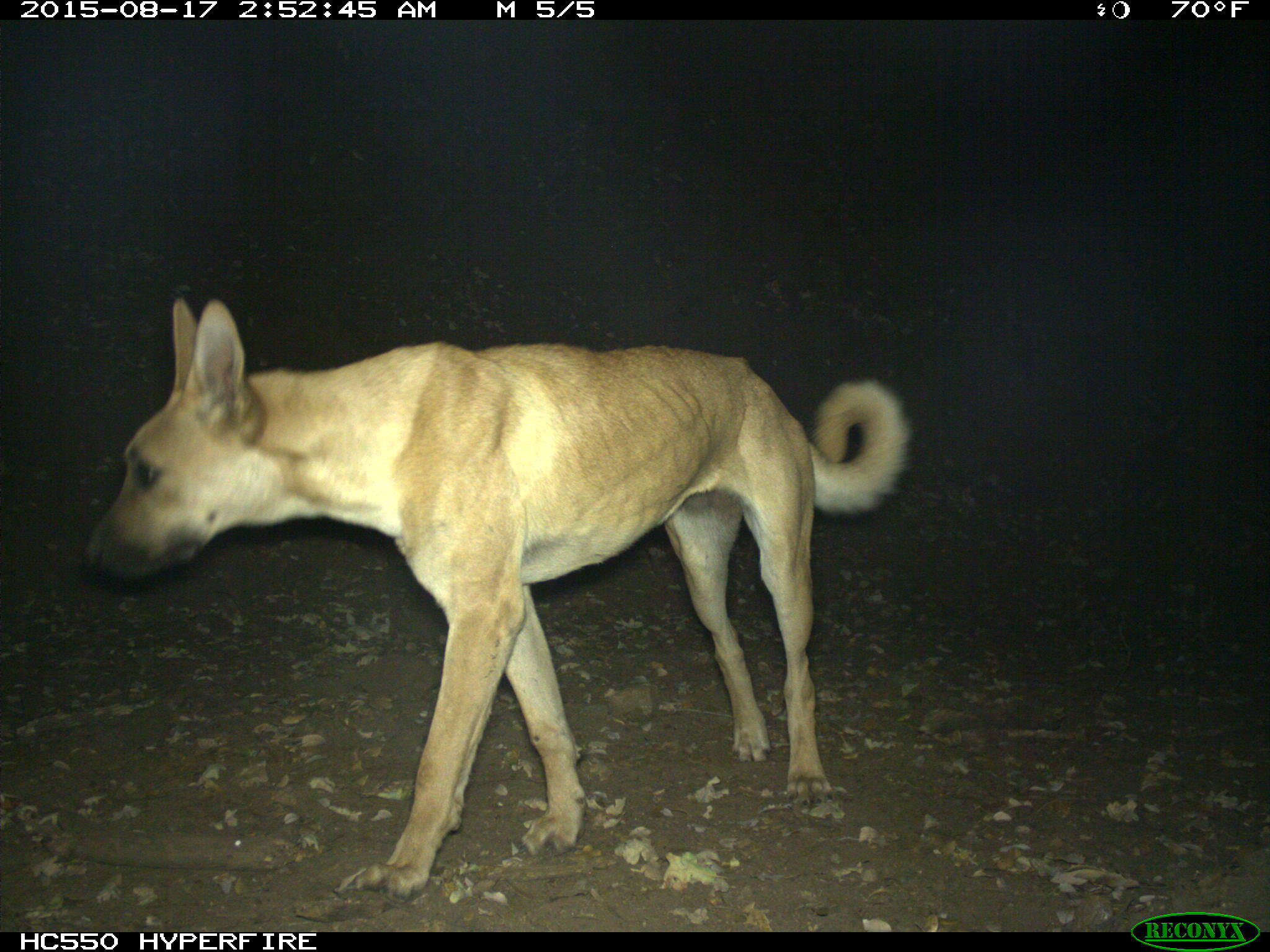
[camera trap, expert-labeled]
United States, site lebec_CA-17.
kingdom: Animalia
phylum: Chordata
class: Mammalia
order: Carnivora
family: Canidae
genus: Canis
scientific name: Canis familiaris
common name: domestic dog